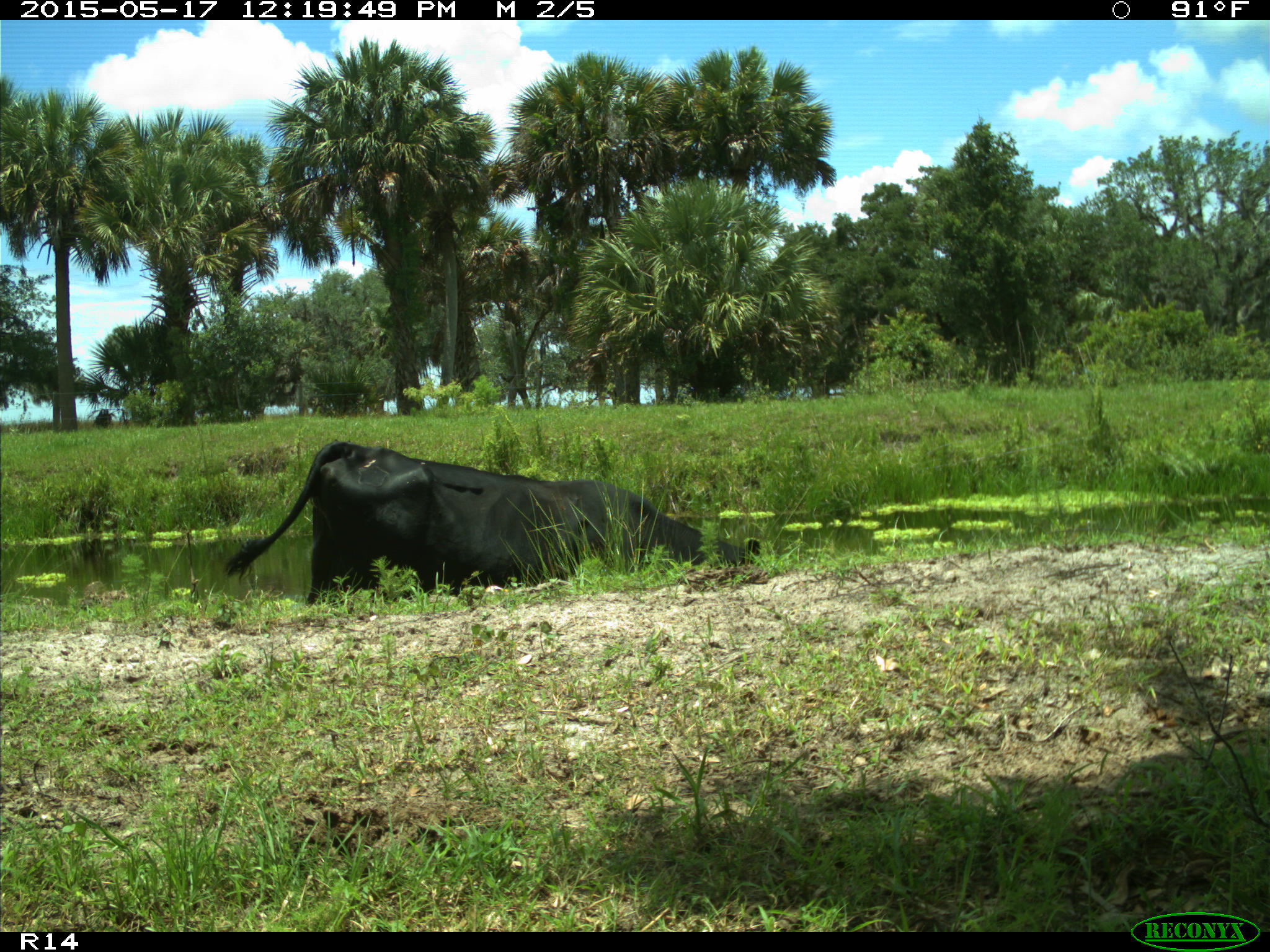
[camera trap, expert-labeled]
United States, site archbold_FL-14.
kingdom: Animalia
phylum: Chordata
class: Mammalia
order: Artiodactyla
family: Bovidae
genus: Bos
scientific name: Bos taurus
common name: domestic cow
Bos taurus (domestic cow).